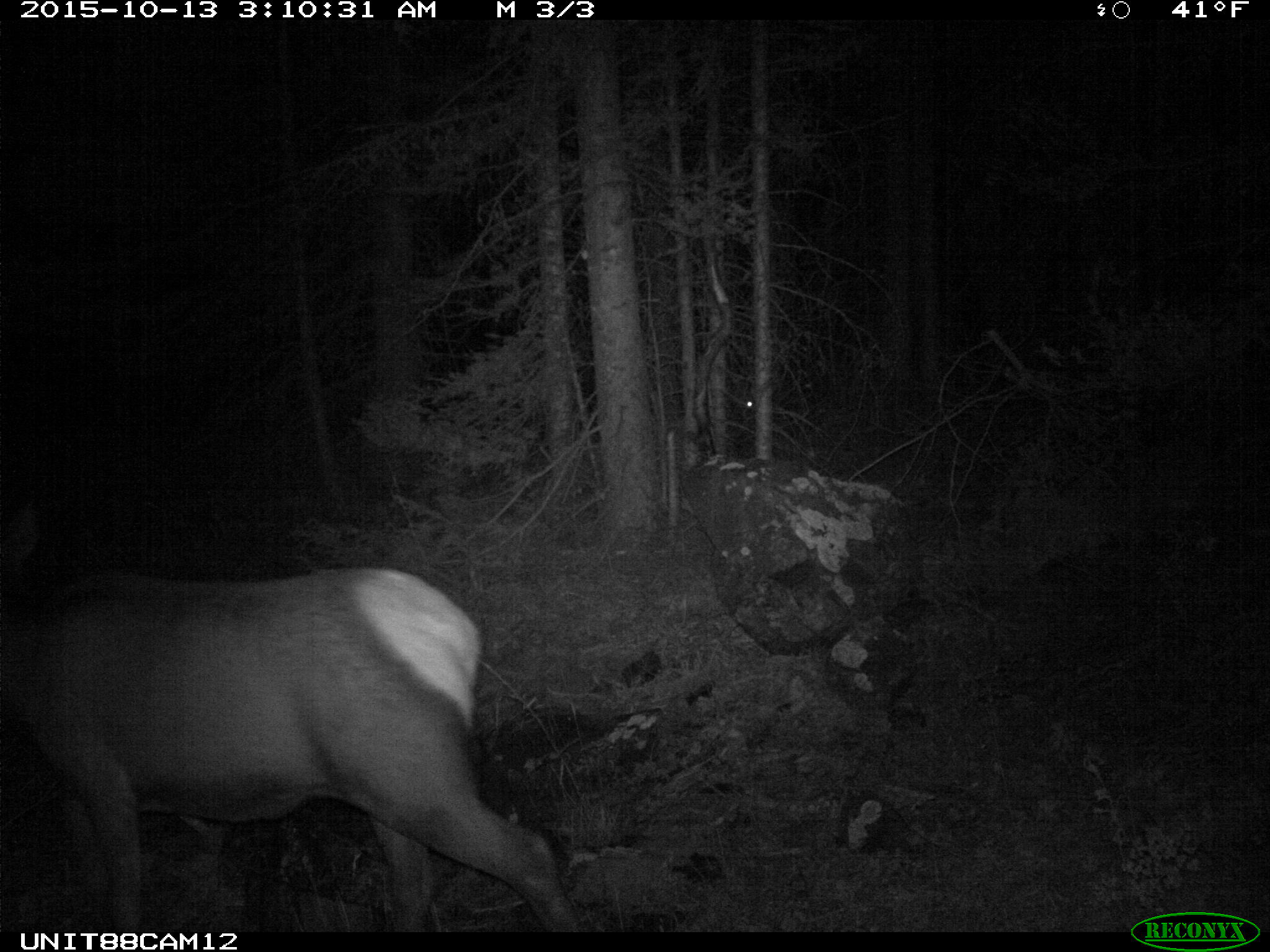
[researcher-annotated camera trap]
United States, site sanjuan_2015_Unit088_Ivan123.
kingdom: Animalia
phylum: Chordata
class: Mammalia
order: Artiodactyla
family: Cervidae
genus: Cervus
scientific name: Cervus elaphus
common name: red deer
Cervus elaphus (red deer).